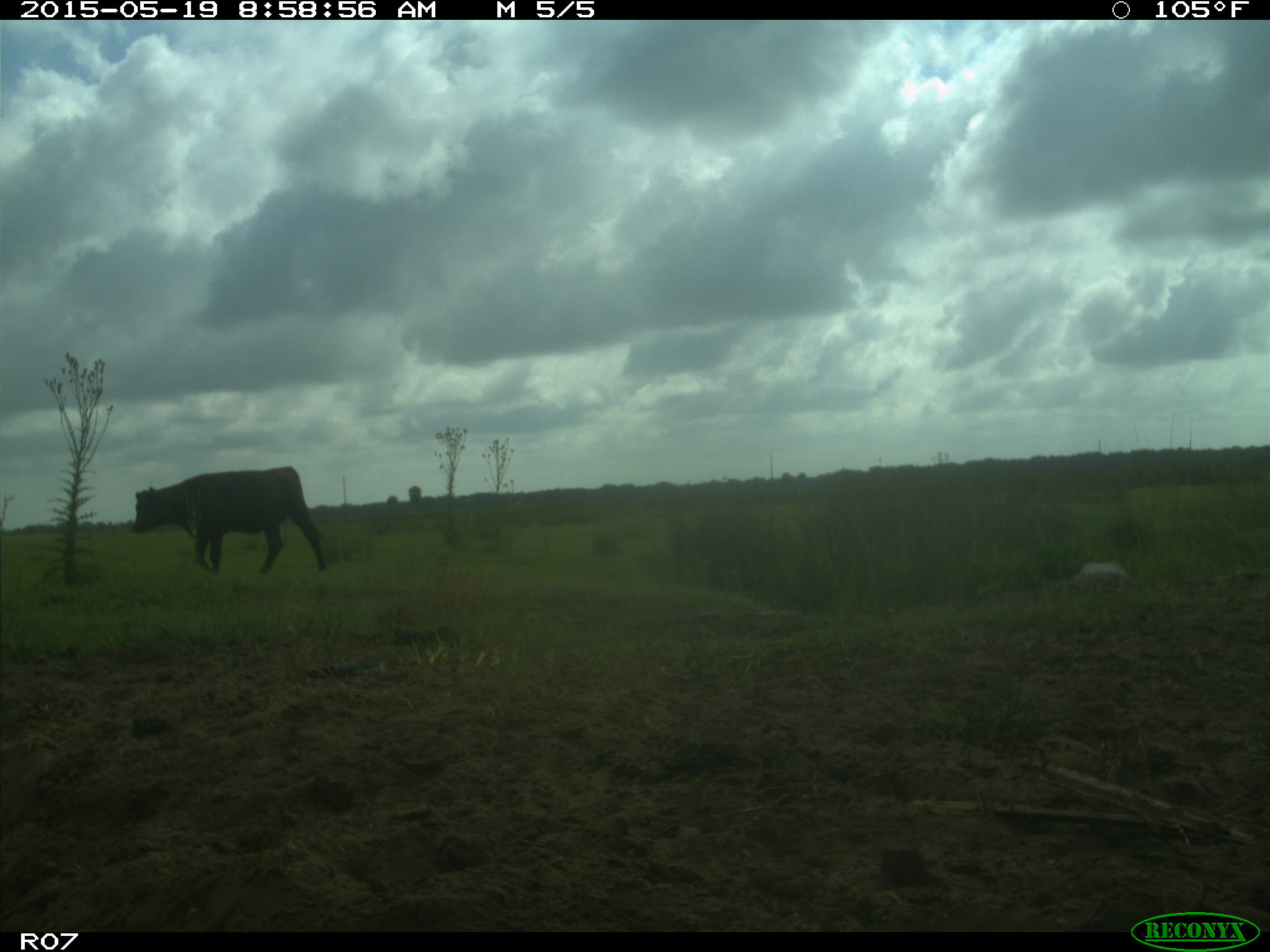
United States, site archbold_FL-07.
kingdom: Animalia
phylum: Chordata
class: Mammalia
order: Artiodactyla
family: Bovidae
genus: Bos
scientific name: Bos taurus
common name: domestic cow